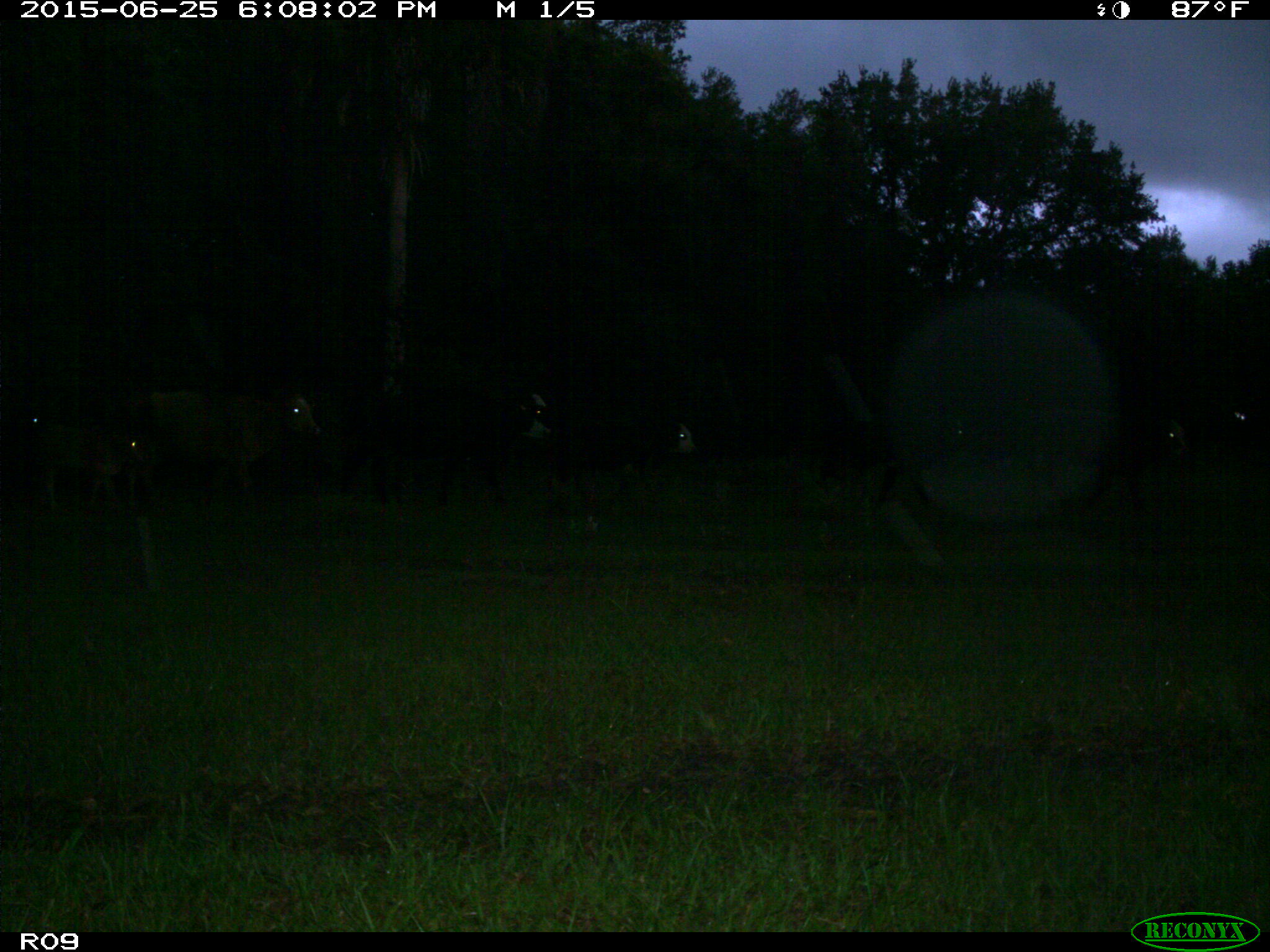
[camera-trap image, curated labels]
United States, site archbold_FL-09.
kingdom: Animalia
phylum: Chordata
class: Mammalia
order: Artiodactyla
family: Bovidae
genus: Bos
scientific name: Bos taurus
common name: domestic cow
Bos taurus (domestic cow).